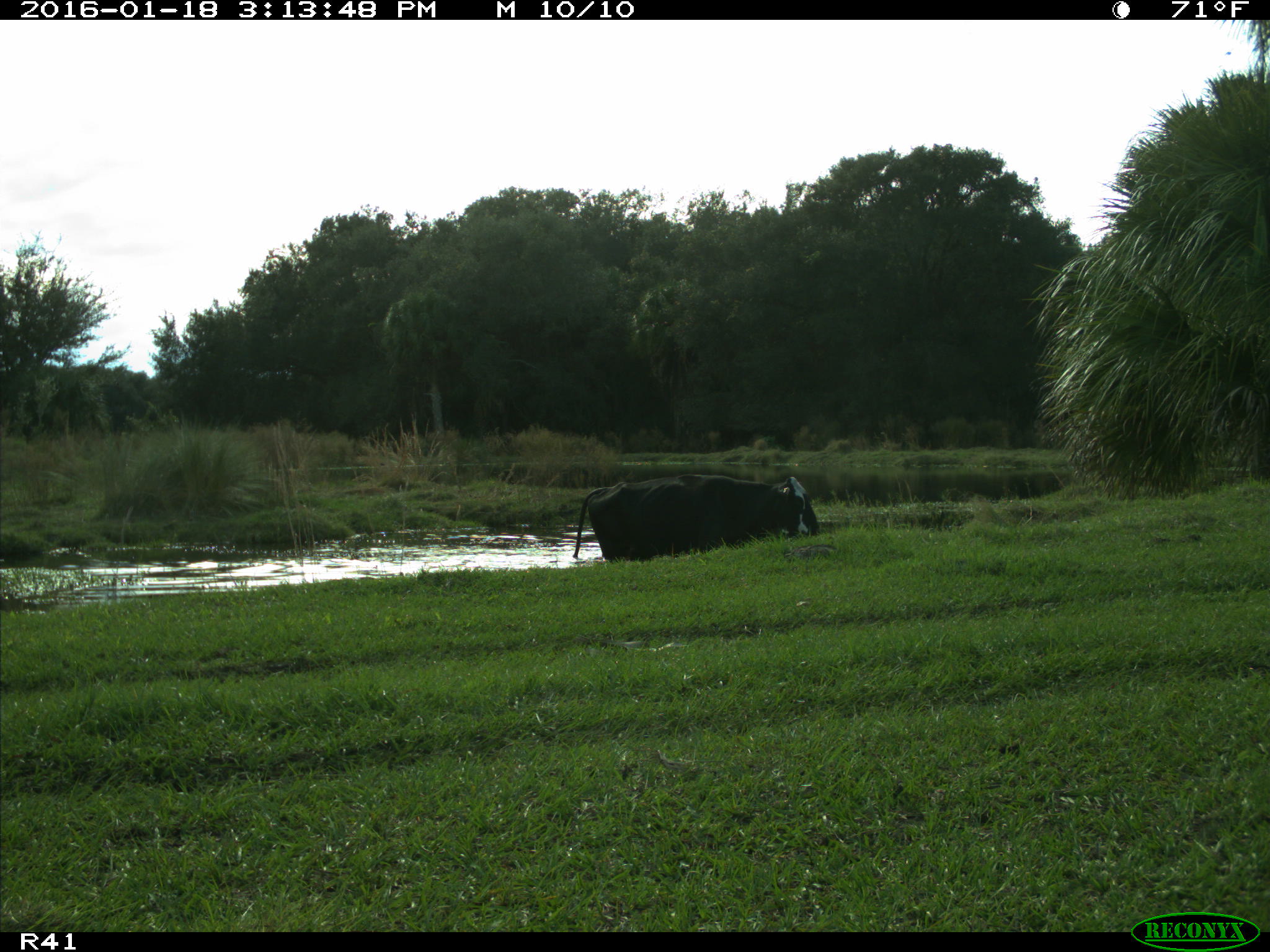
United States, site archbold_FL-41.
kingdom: Animalia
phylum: Chordata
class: Mammalia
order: Artiodactyla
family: Bovidae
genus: Bos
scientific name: Bos taurus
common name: domestic cow